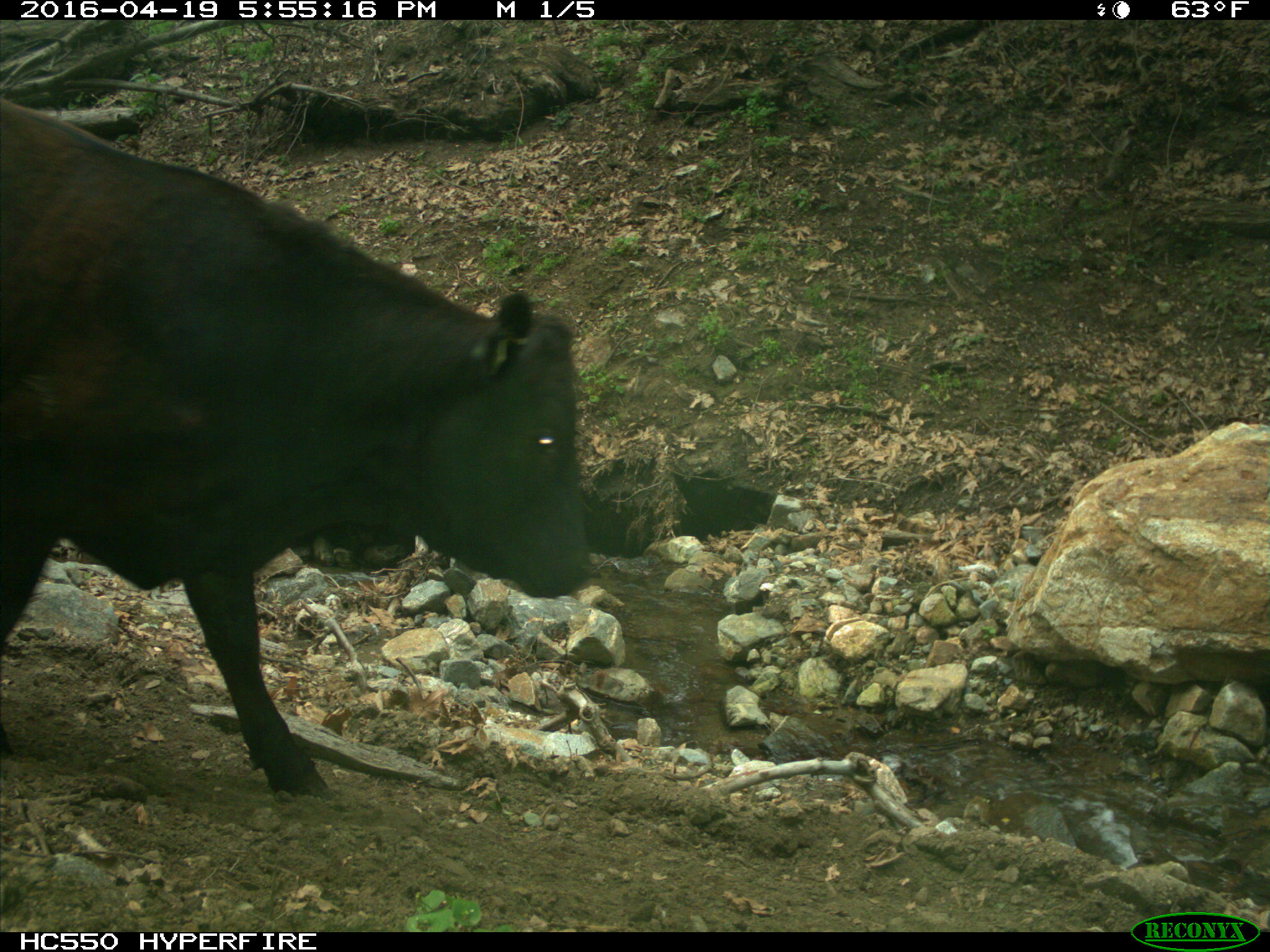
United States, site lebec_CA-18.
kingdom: Animalia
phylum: Chordata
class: Mammalia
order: Artiodactyla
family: Bovidae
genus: Bos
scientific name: Bos taurus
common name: domestic cow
Bos taurus (domestic cow).